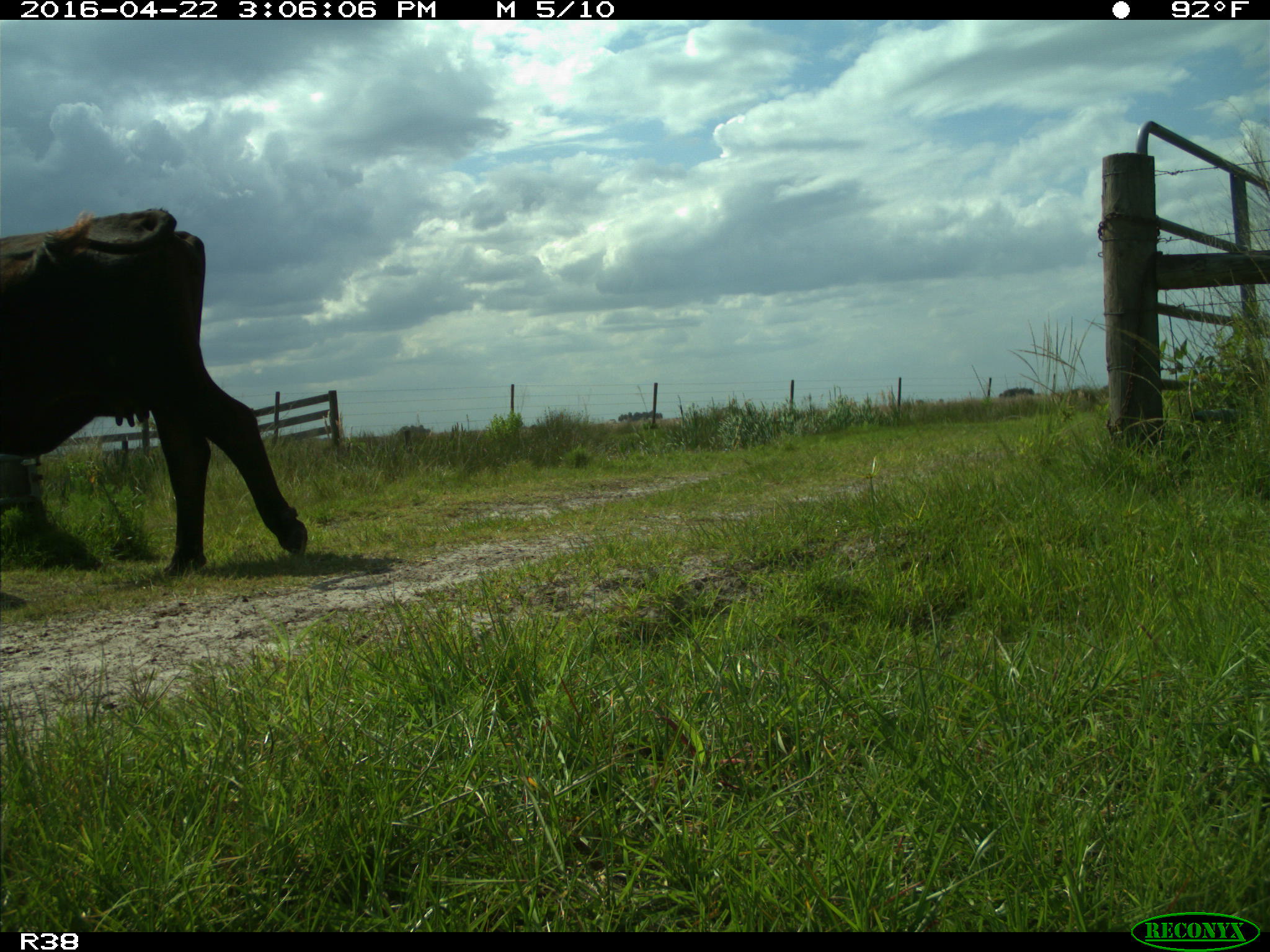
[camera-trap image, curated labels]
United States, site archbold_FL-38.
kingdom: Animalia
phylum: Chordata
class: Mammalia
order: Artiodactyla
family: Bovidae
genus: Bos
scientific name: Bos taurus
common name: domestic cow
Bos taurus (domestic cow).